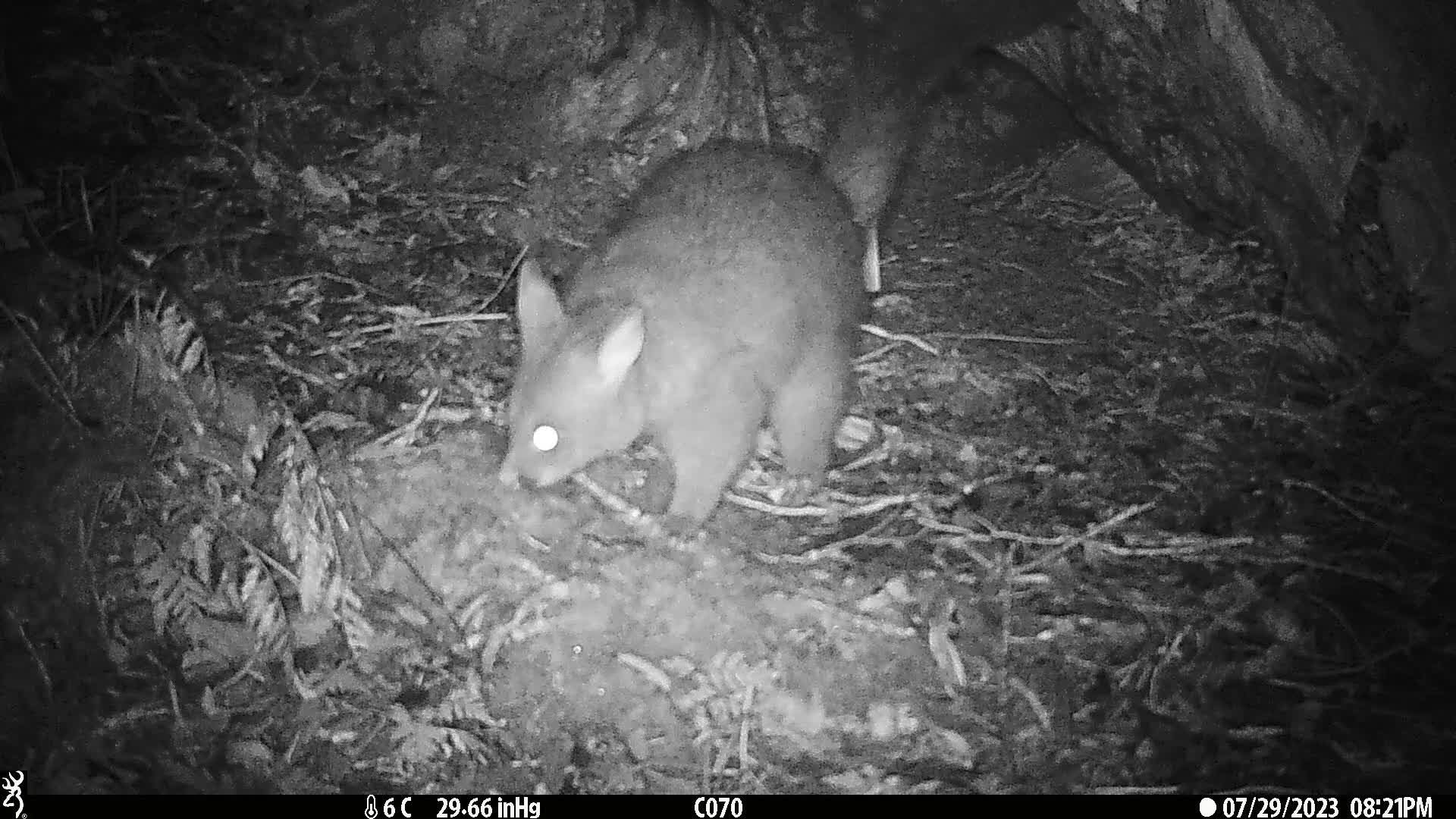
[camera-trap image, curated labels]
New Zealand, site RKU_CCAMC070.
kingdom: Animalia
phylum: Chordata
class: Mammalia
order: Diprotodontia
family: Phalangeridae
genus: Trichosurus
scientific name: Trichosurus vulpecula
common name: common brushtail possum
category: possum